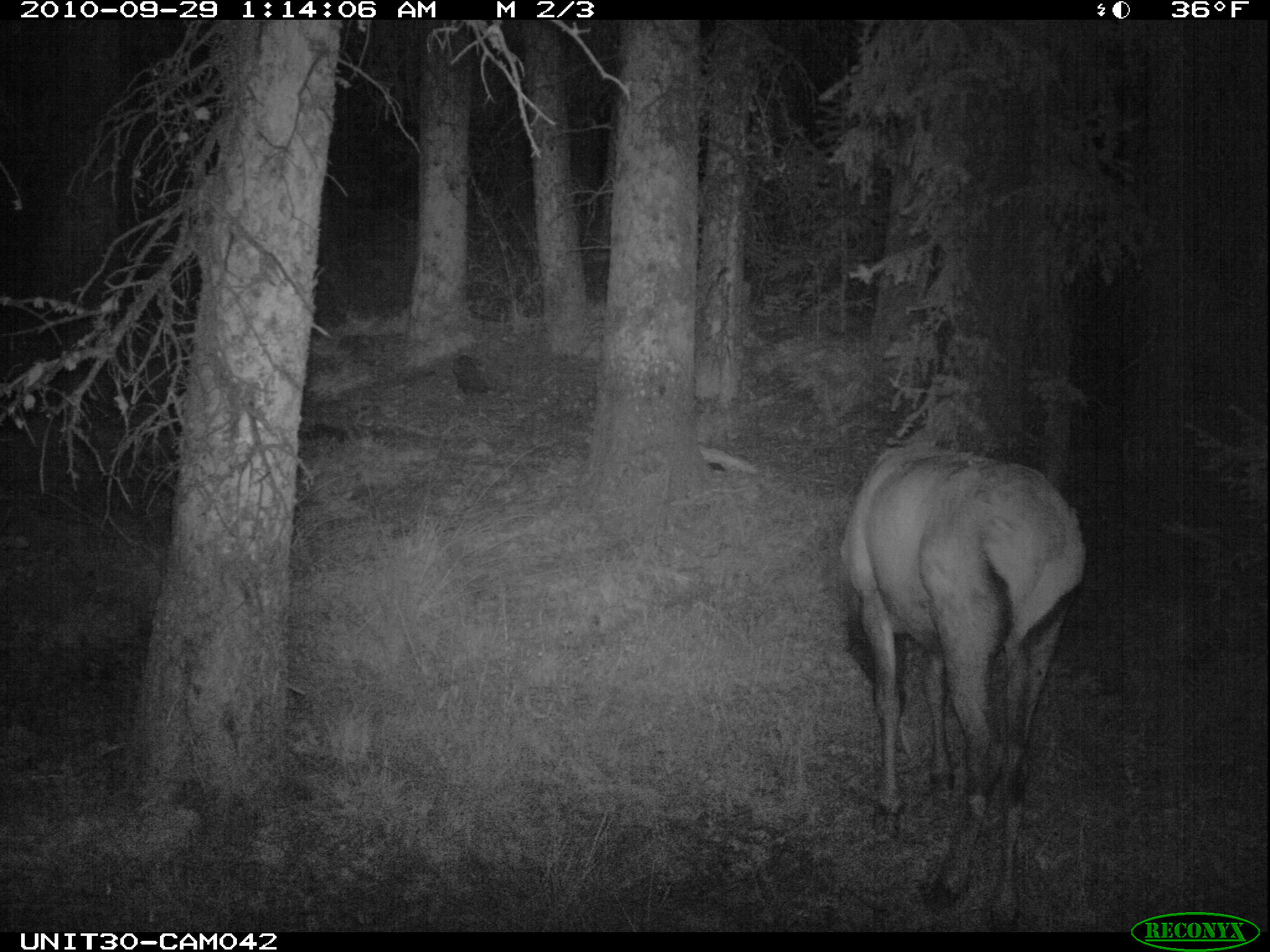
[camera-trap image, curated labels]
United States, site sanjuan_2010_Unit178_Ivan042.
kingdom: Animalia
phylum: Chordata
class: Mammalia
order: Artiodactyla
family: Cervidae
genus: Cervus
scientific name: Cervus elaphus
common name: red deer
Cervus elaphus (red deer).